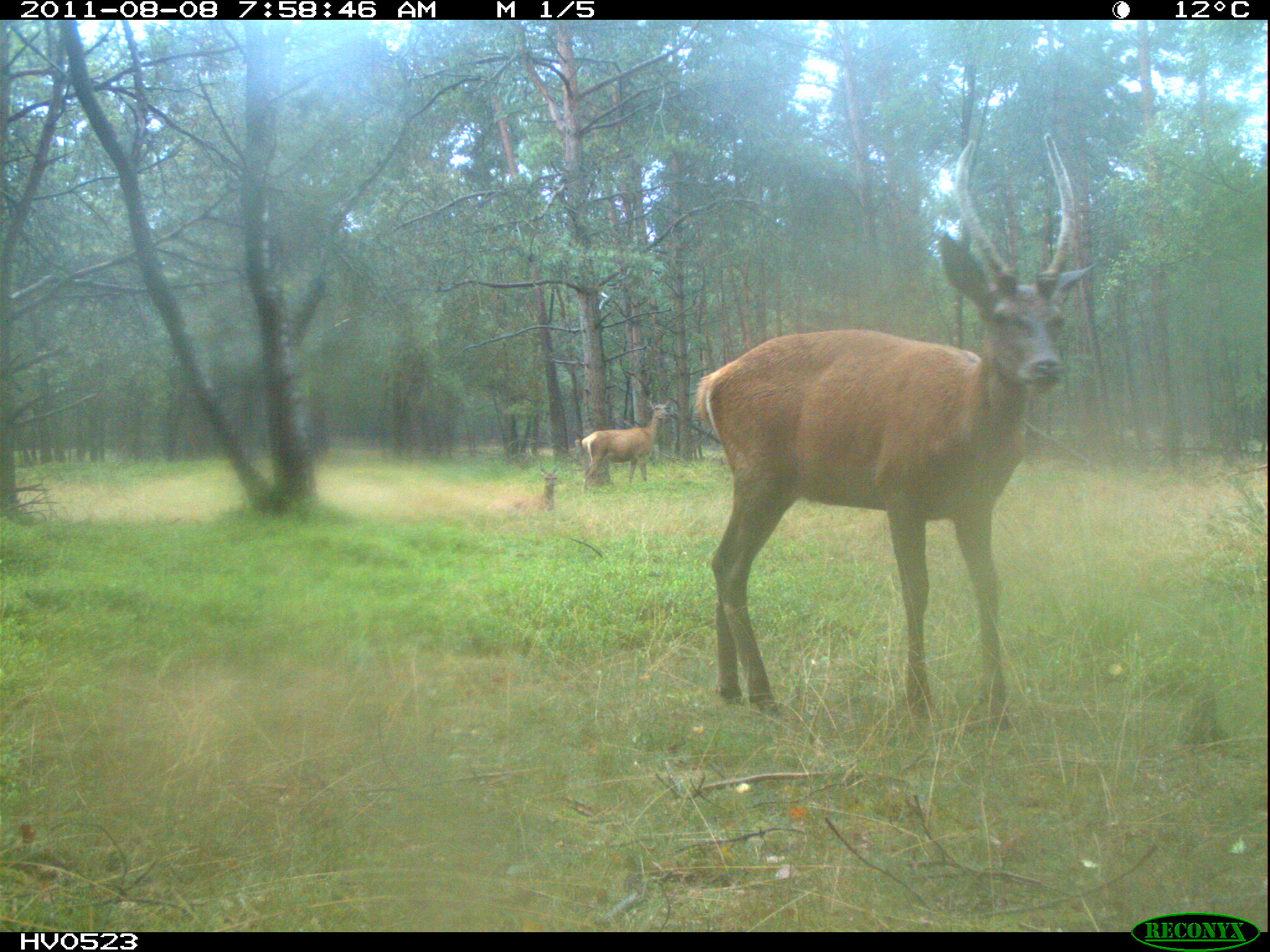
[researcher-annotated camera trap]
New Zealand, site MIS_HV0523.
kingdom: Animalia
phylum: Chordata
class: Mammalia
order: Artiodactyla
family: Cervidae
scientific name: Cervidae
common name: deer